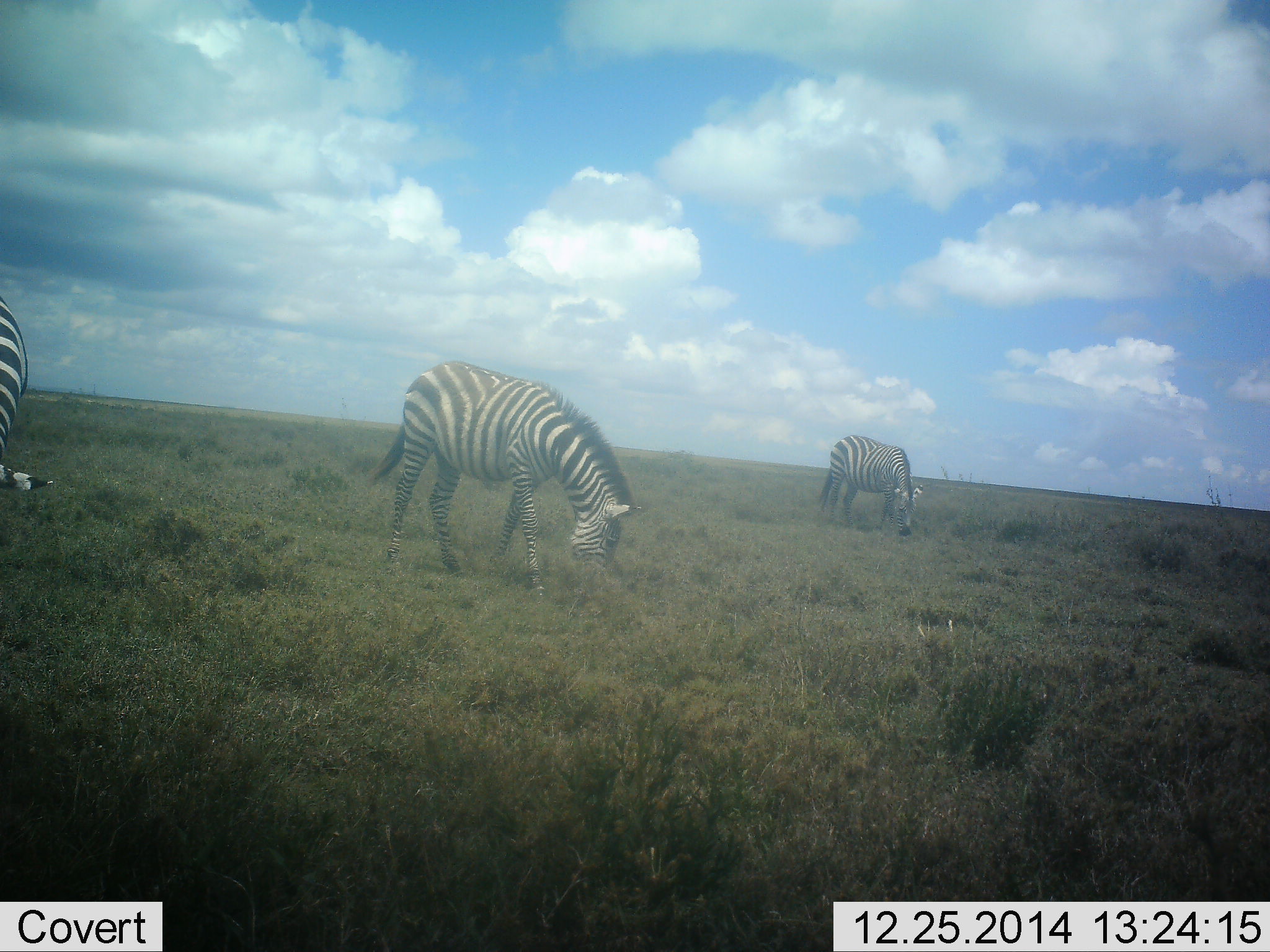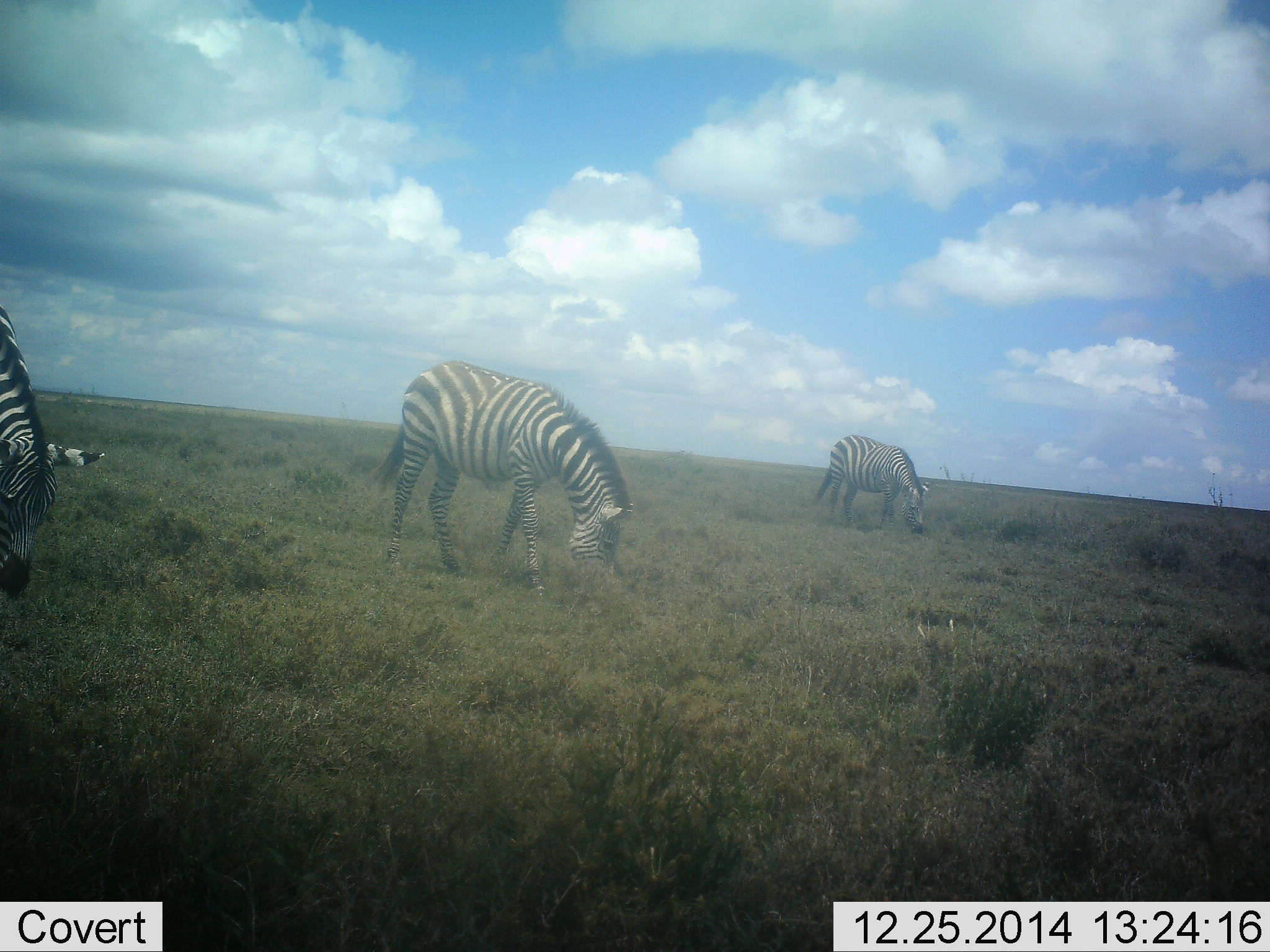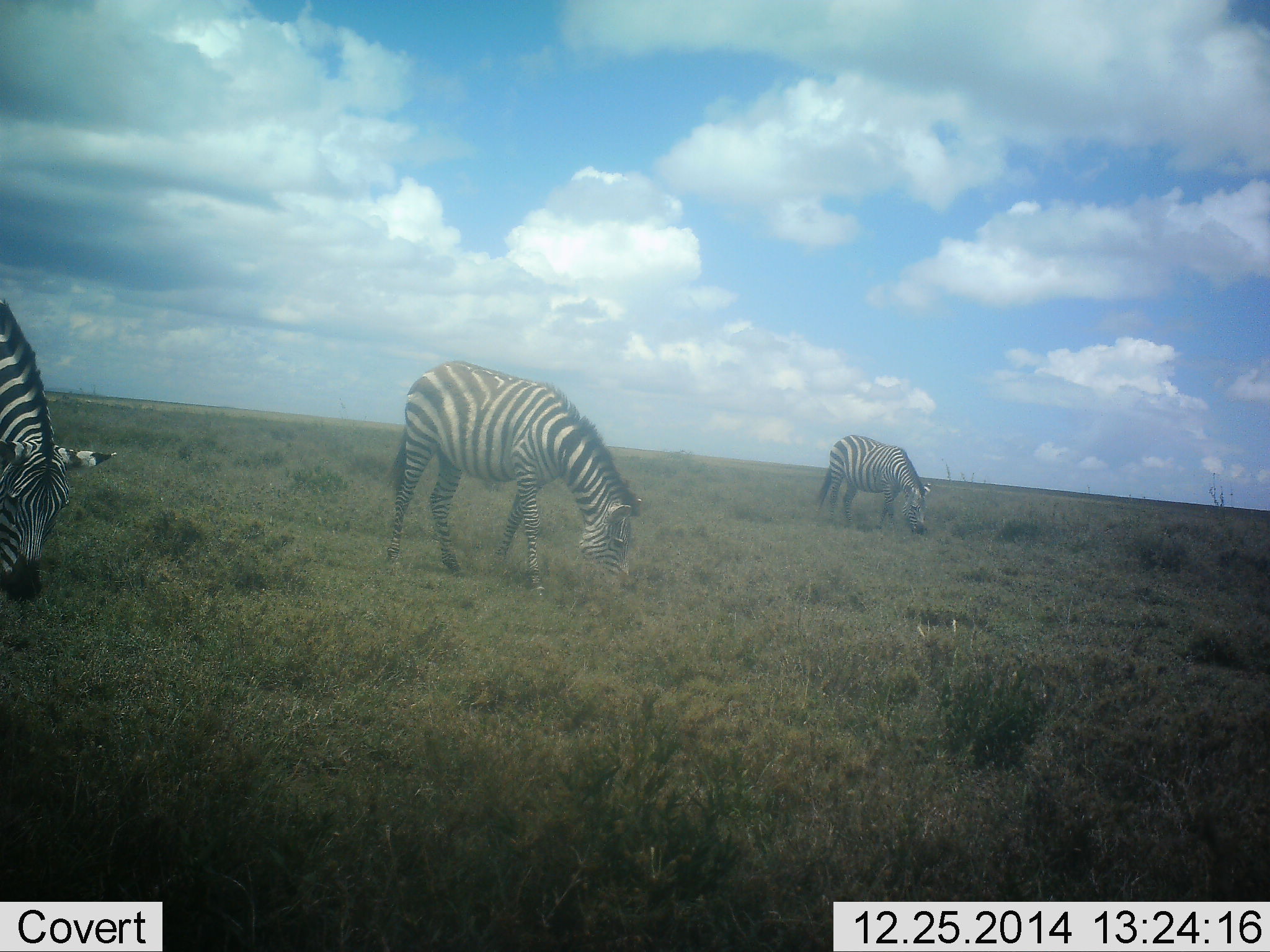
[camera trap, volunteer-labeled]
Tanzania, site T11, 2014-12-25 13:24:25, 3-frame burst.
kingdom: Animalia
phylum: Chordata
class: Mammalia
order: Perissodactyla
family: Equidae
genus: Equus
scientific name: Equus quagga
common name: plains zebra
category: zebra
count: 3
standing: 40%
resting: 0%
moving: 0%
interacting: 0%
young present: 0%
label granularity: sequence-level